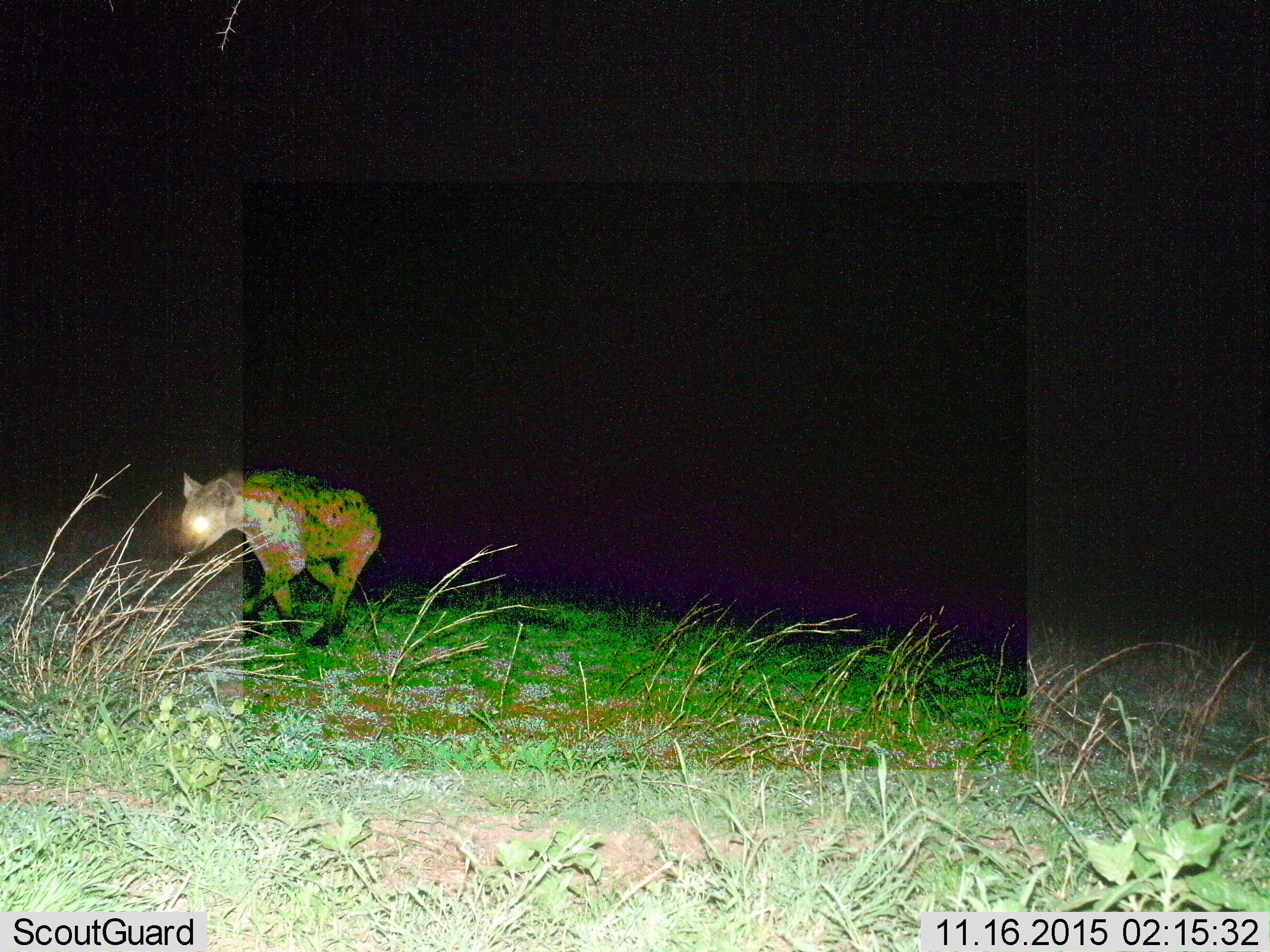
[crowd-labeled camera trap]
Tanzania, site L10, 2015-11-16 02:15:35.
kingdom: Animalia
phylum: Chordata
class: Mammalia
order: Carnivora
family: Hyaenidae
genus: Crocuta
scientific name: Crocuta crocuta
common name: spotted hyena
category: hyenaspotted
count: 1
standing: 50%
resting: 0%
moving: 60%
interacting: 0%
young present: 0%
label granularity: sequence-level